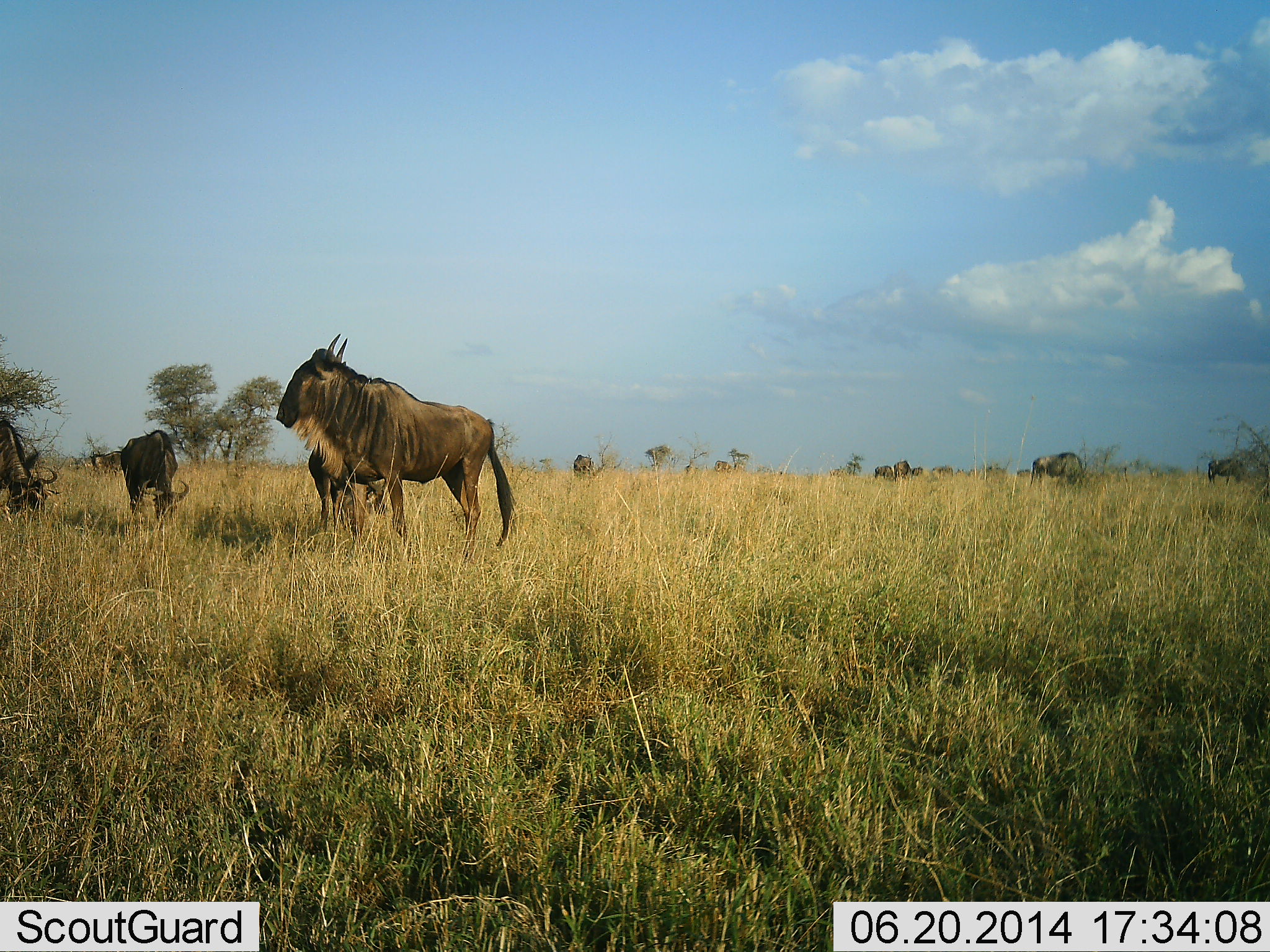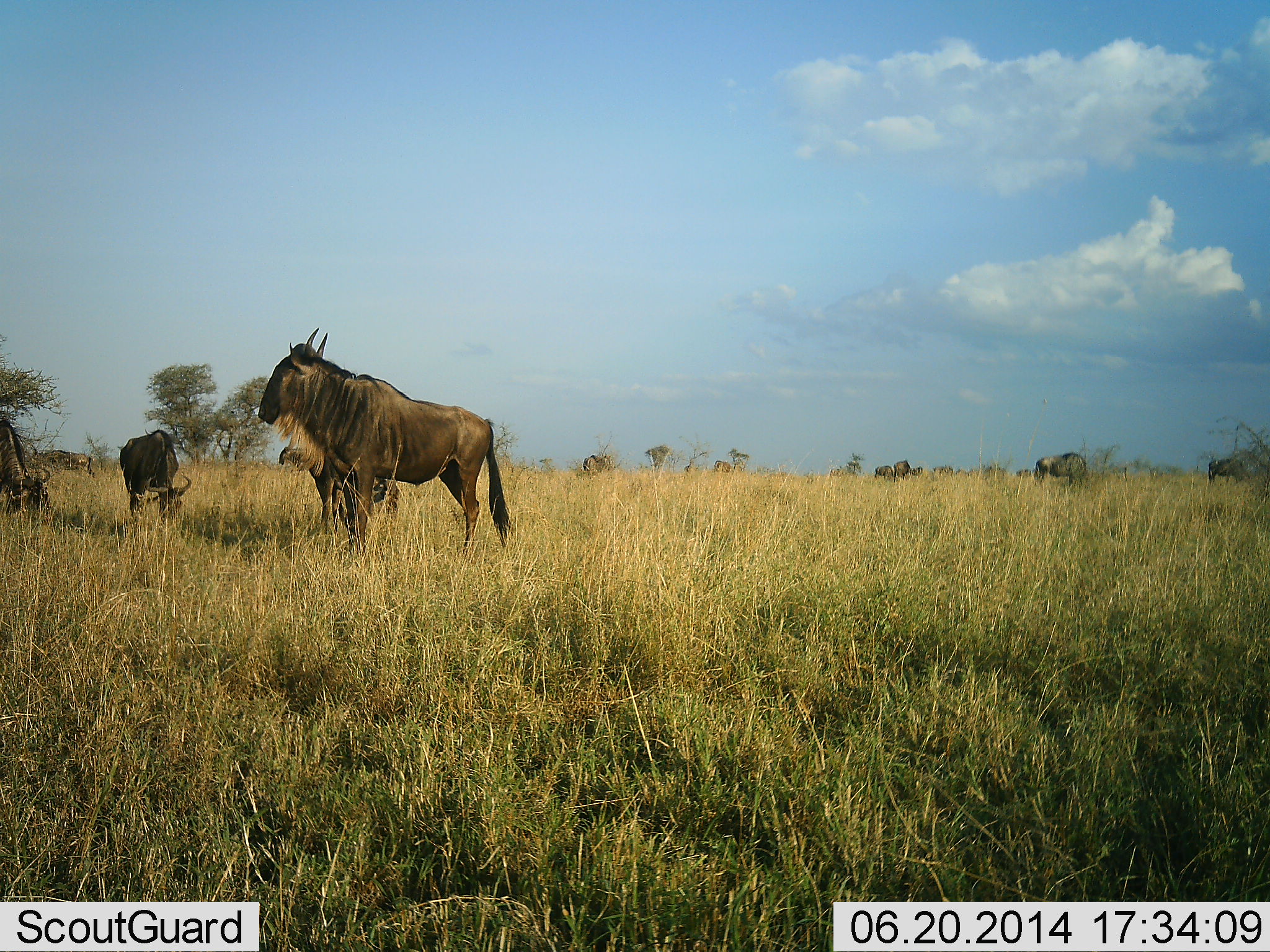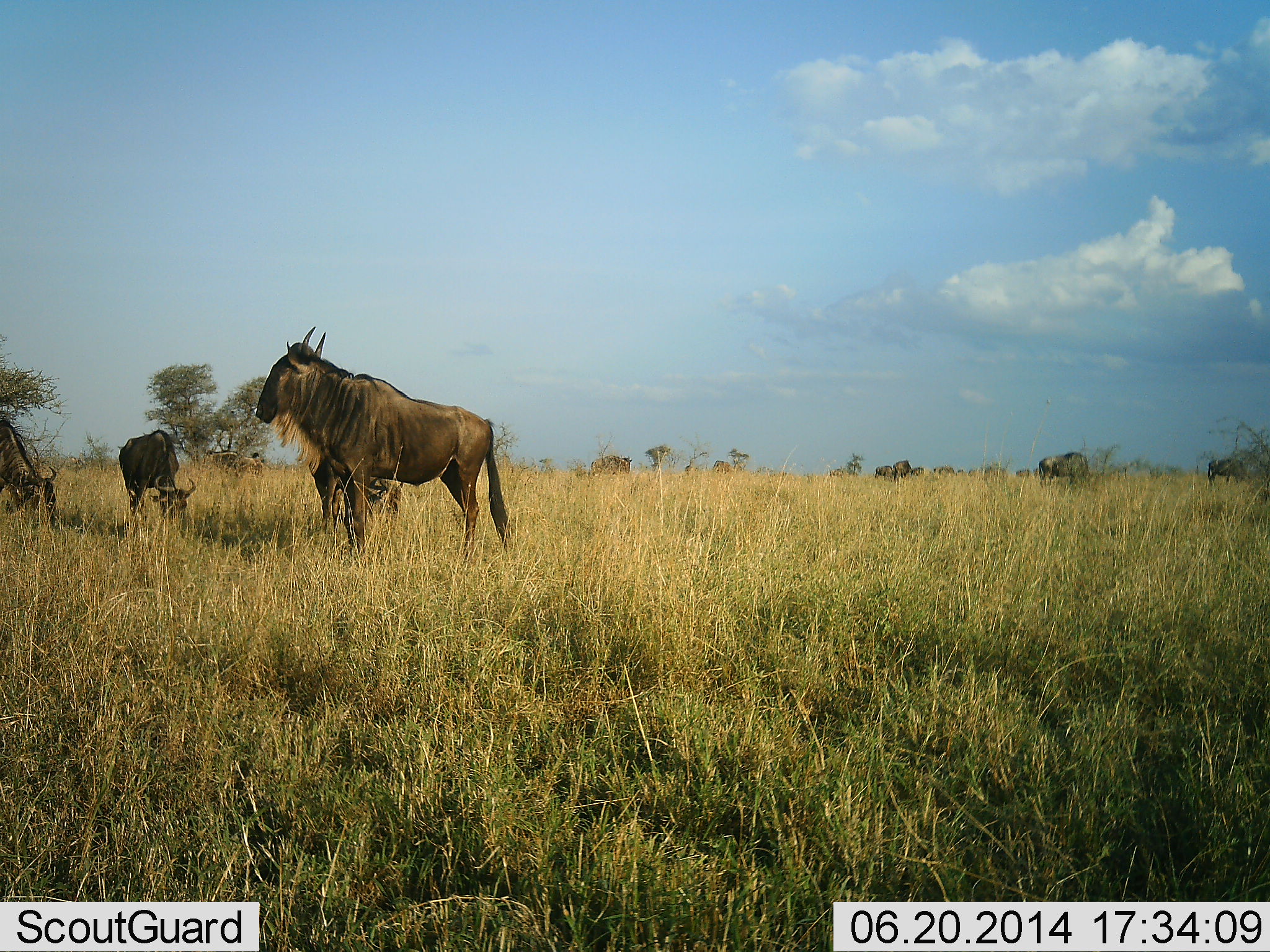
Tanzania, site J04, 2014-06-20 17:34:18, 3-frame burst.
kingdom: Animalia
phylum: Chordata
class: Mammalia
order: Artiodactyla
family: Bovidae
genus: Connochaetes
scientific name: Connochaetes taurinus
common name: blue wildebeest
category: wildebeest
Wildebeest (blue wildebeest) (Connochaetes taurinus), count 11-50. Behavior (volunteer vote fractions): standing 100%, resting 0%, moving 70%, interacting 0%. Young present (vote fraction): 0%. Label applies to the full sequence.